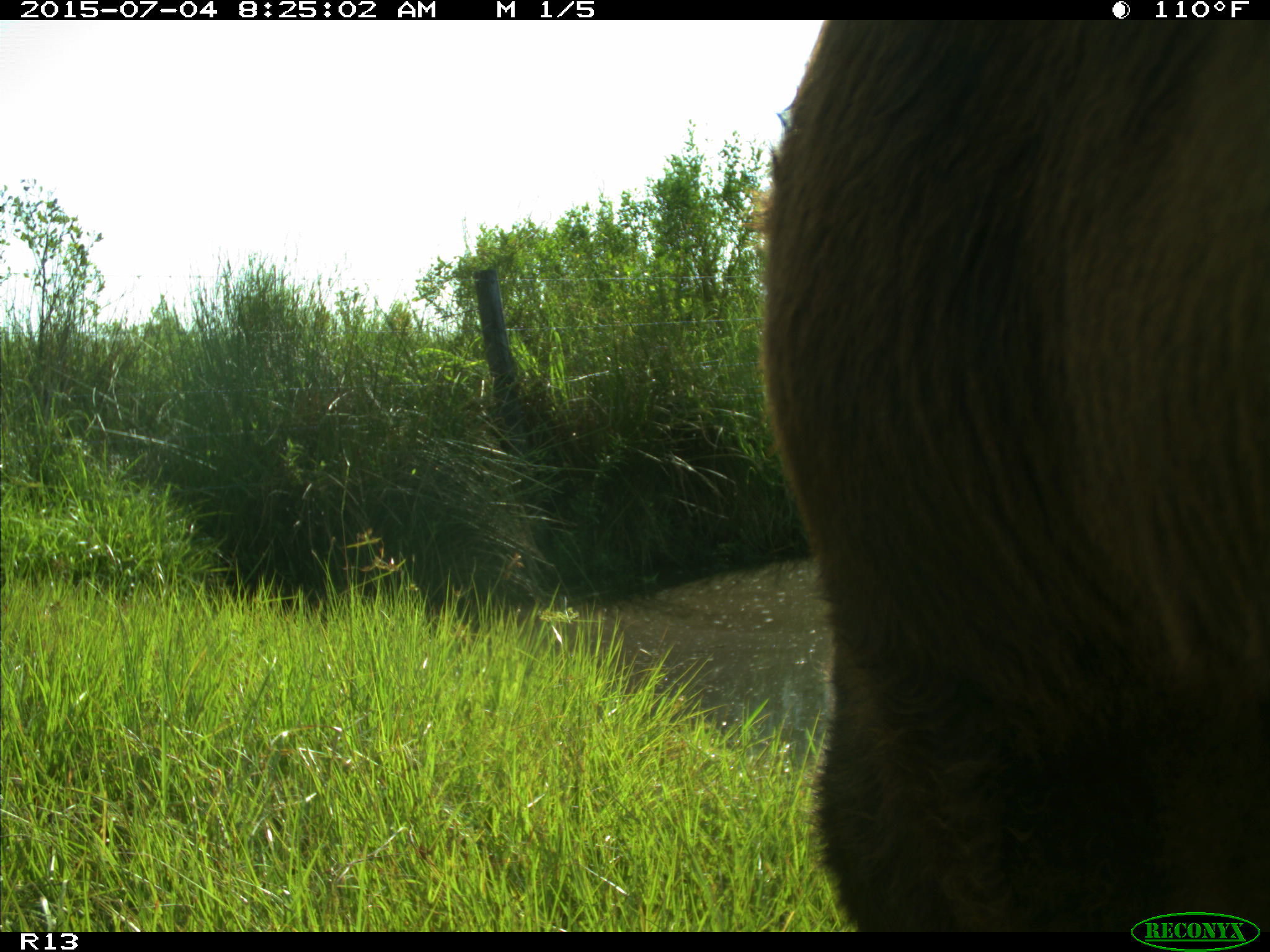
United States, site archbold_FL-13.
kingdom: Animalia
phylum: Chordata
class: Mammalia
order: Artiodactyla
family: Bovidae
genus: Bos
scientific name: Bos taurus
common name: domestic cow